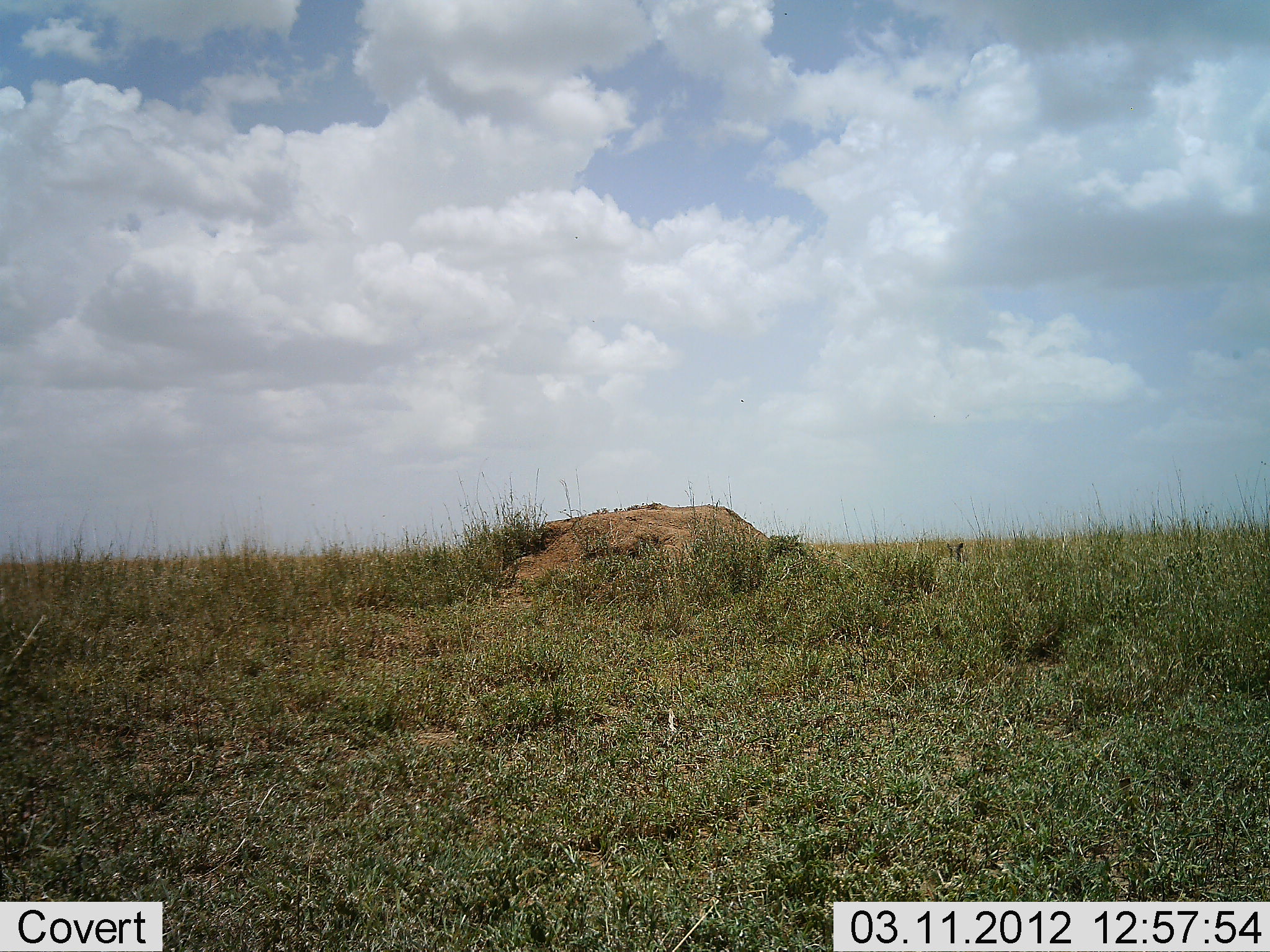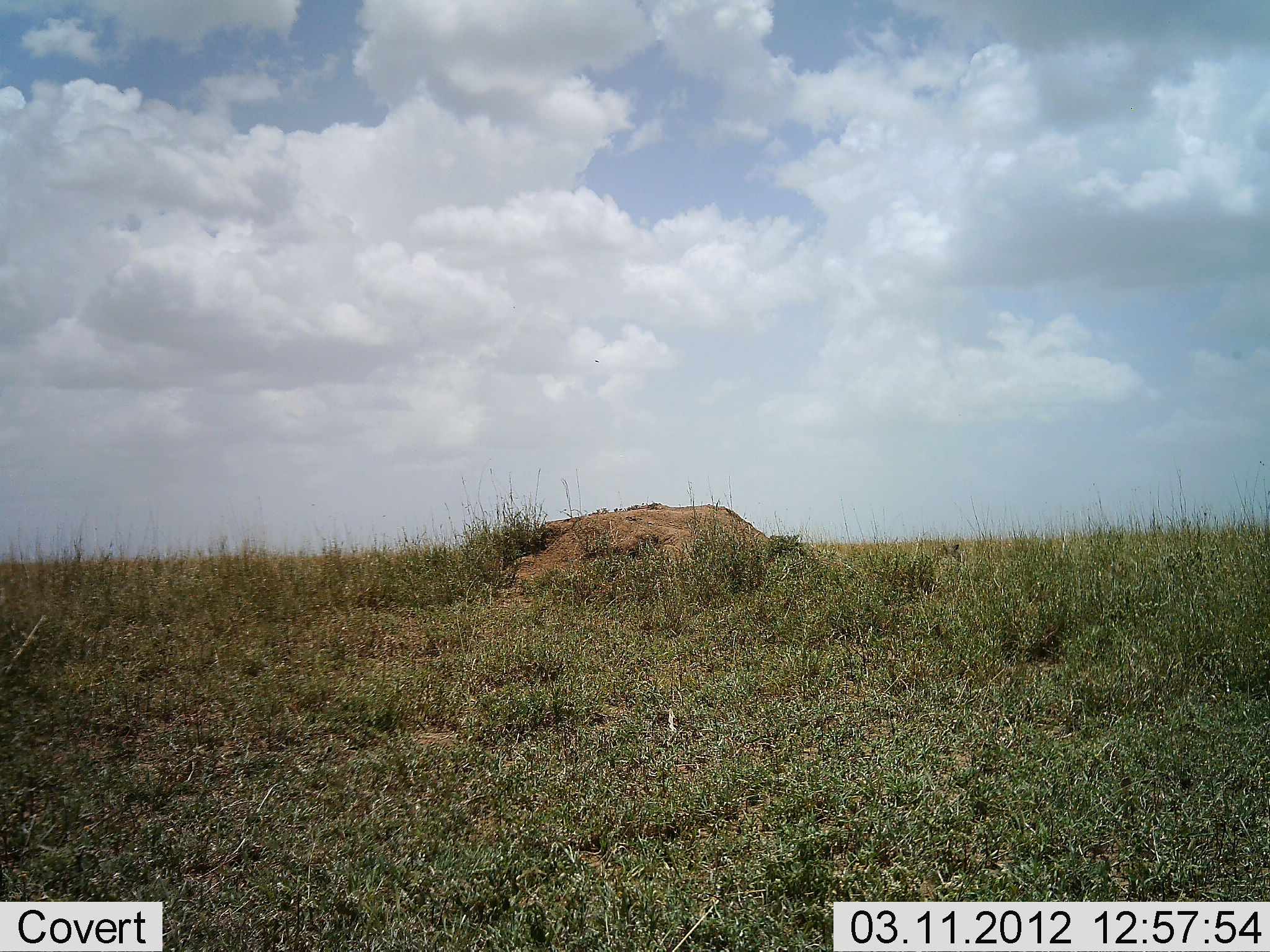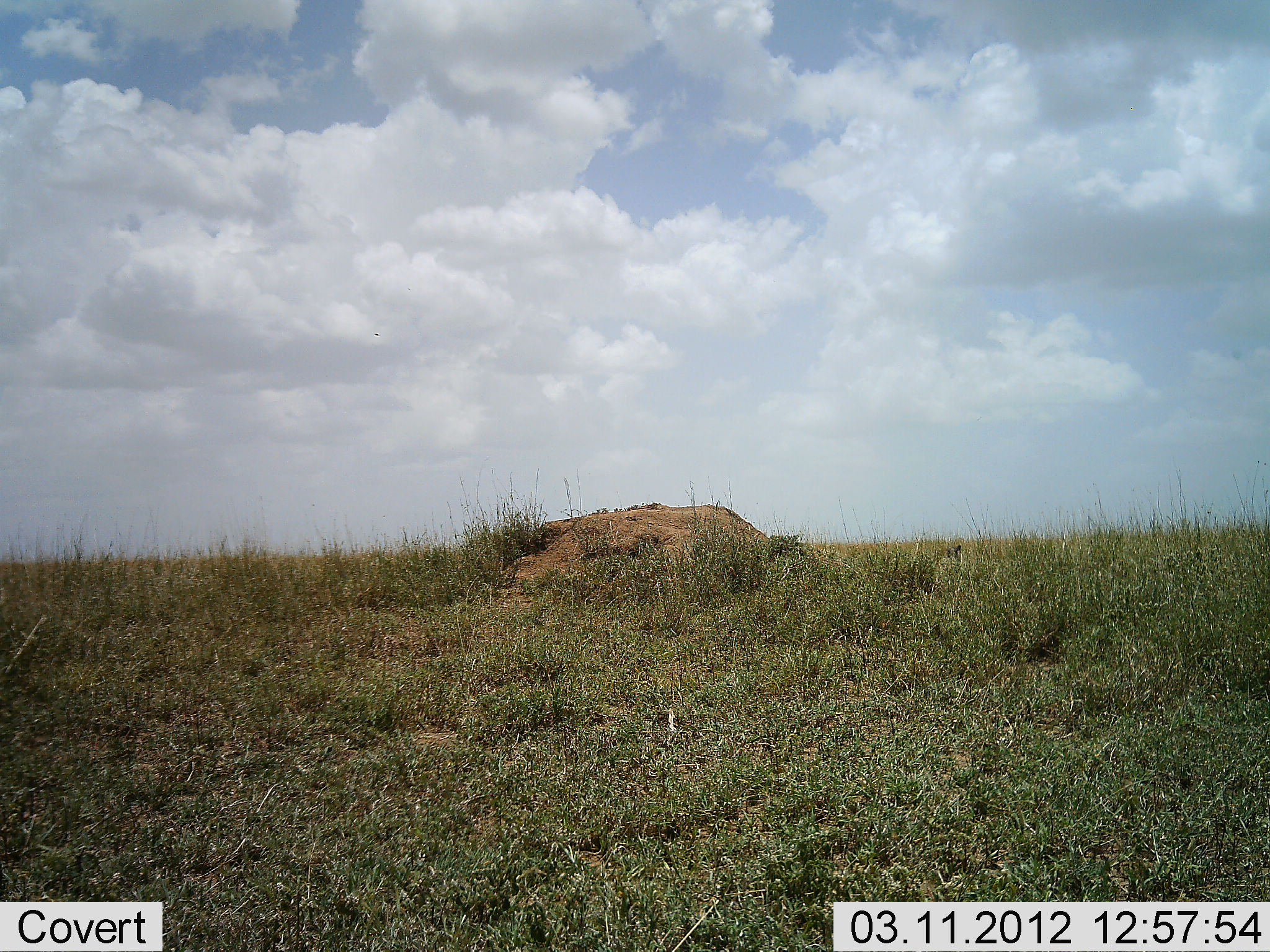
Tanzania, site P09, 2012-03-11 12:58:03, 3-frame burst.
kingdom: Animalia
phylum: Chordata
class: Mammalia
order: Artiodactyla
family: Suidae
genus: Phacochoerus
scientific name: Phacochoerus africanus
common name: warthog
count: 1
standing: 75%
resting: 25%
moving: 0%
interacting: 0%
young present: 0%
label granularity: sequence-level